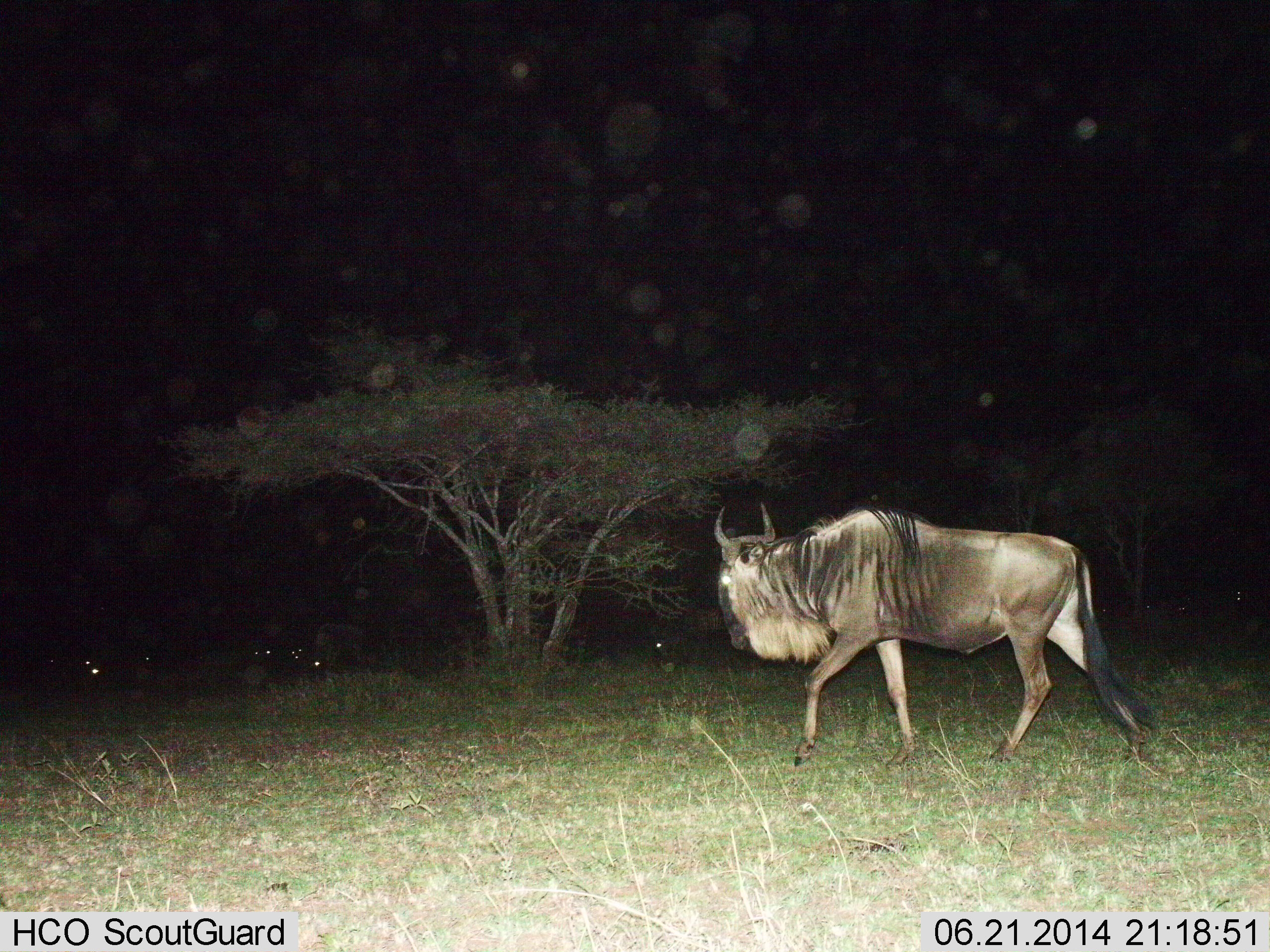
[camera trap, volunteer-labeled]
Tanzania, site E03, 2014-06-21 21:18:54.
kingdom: Animalia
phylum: Chordata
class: Mammalia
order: Artiodactyla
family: Bovidae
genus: Connochaetes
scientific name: Connochaetes taurinus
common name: blue wildebeest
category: wildebeest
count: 1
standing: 20%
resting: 0%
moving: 100%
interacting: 0%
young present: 0%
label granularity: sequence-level